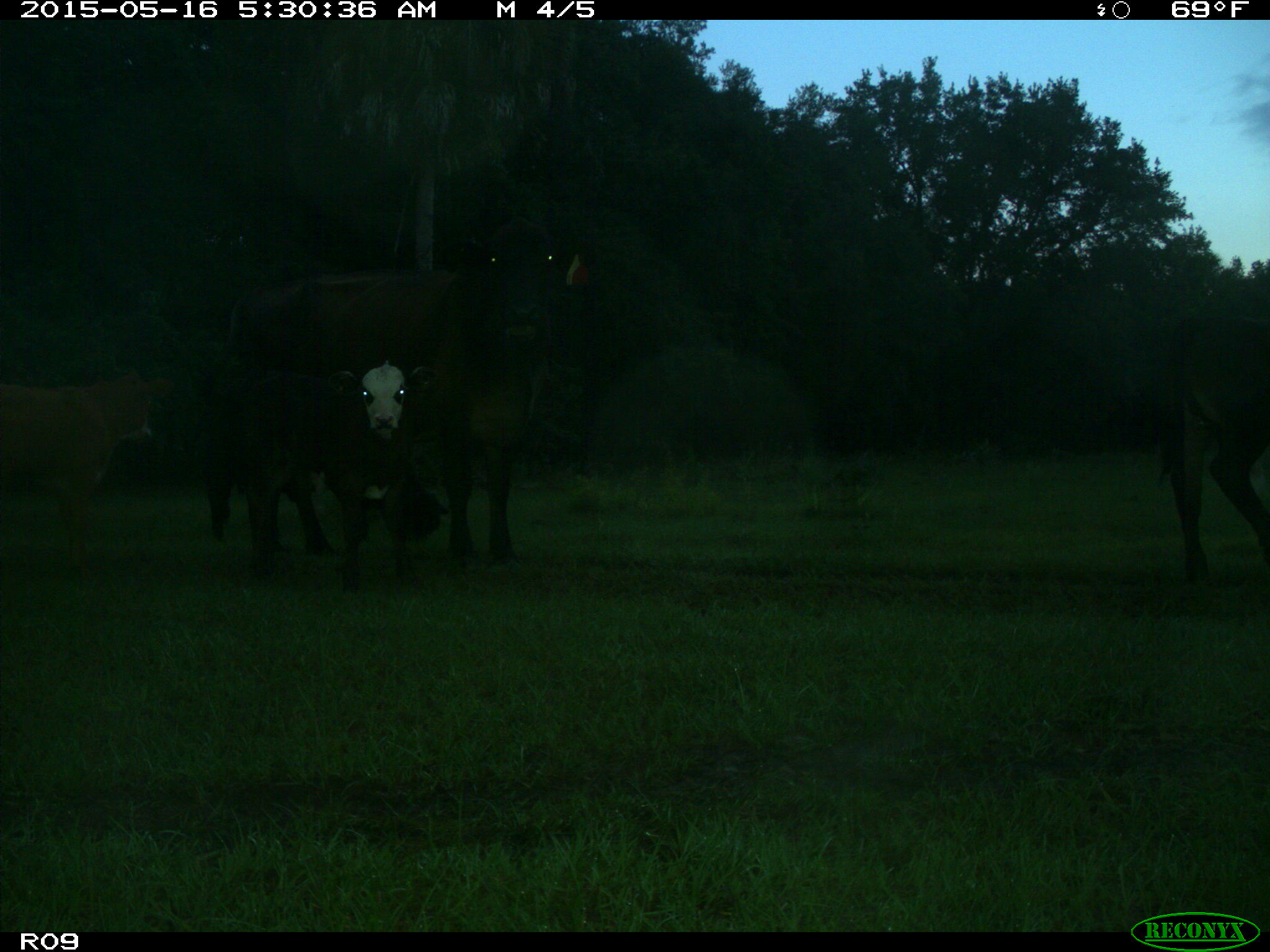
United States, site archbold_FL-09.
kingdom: Animalia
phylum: Chordata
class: Mammalia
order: Artiodactyla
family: Bovidae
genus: Bos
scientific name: Bos taurus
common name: domestic cow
Bos taurus (domestic cow).